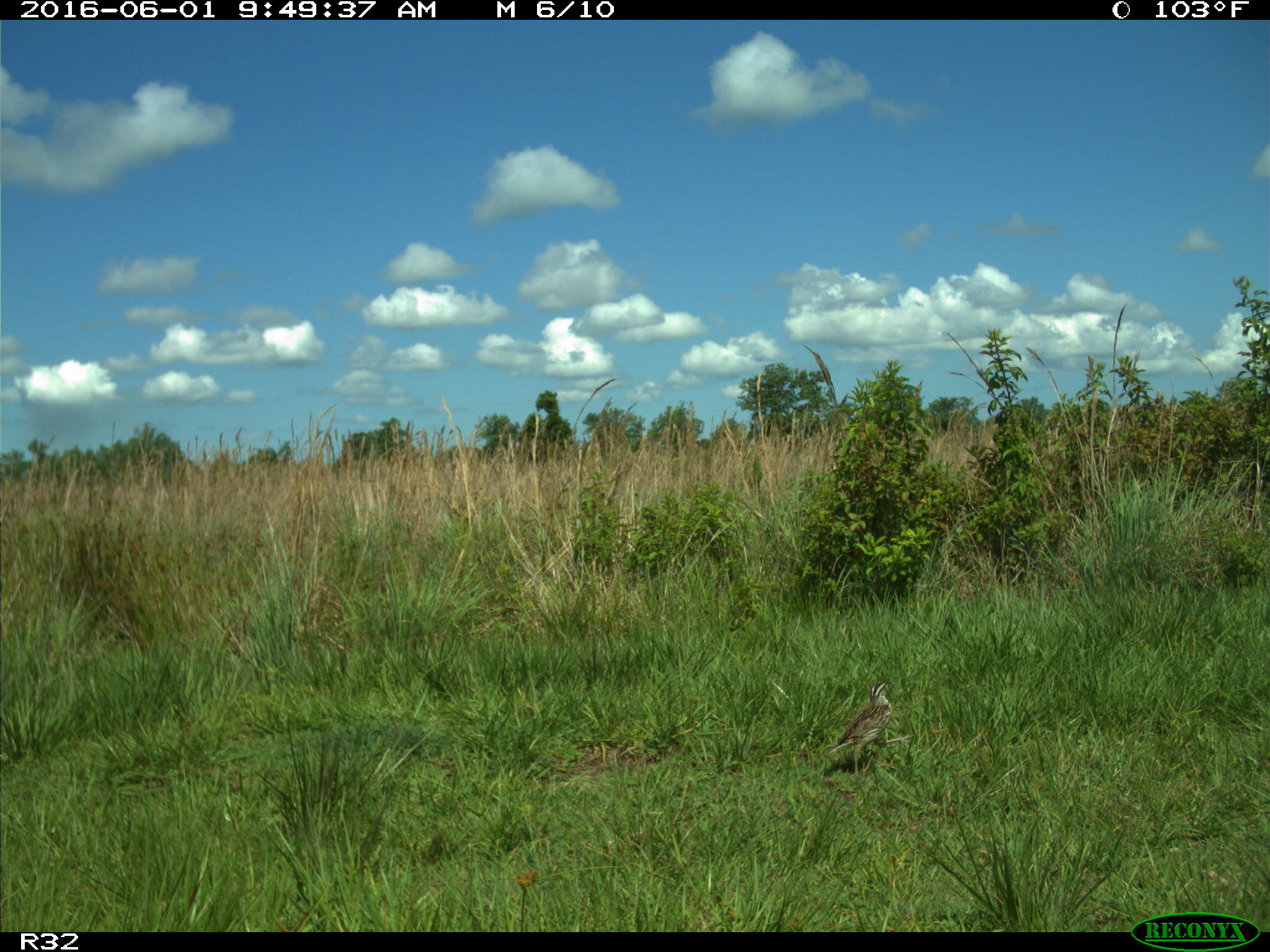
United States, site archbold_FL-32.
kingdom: Animalia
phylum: Chordata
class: Aves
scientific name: Aves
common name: birds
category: unidentified bird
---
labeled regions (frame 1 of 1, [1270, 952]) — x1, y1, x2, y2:
animal: 823, 683, 911, 776